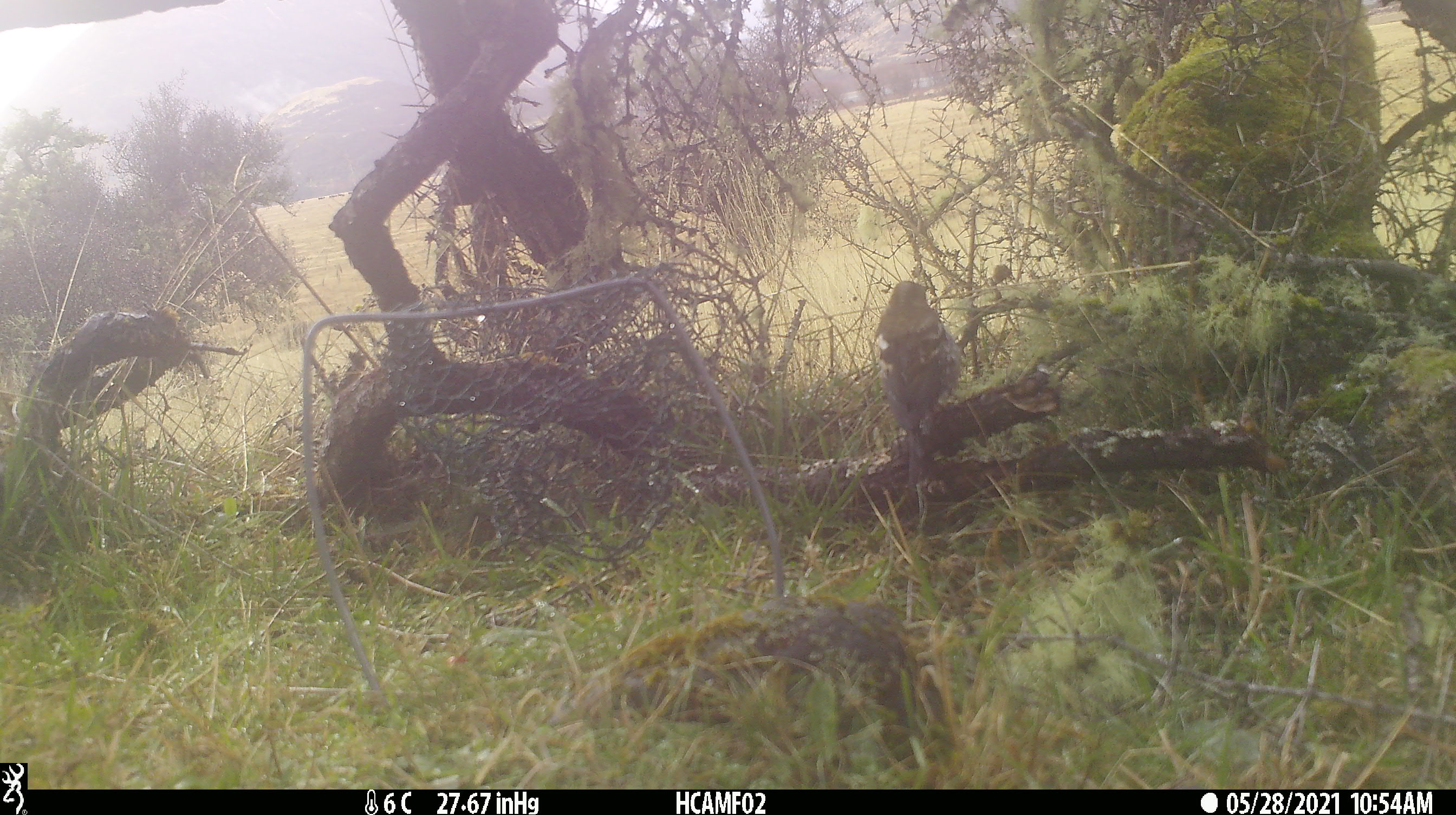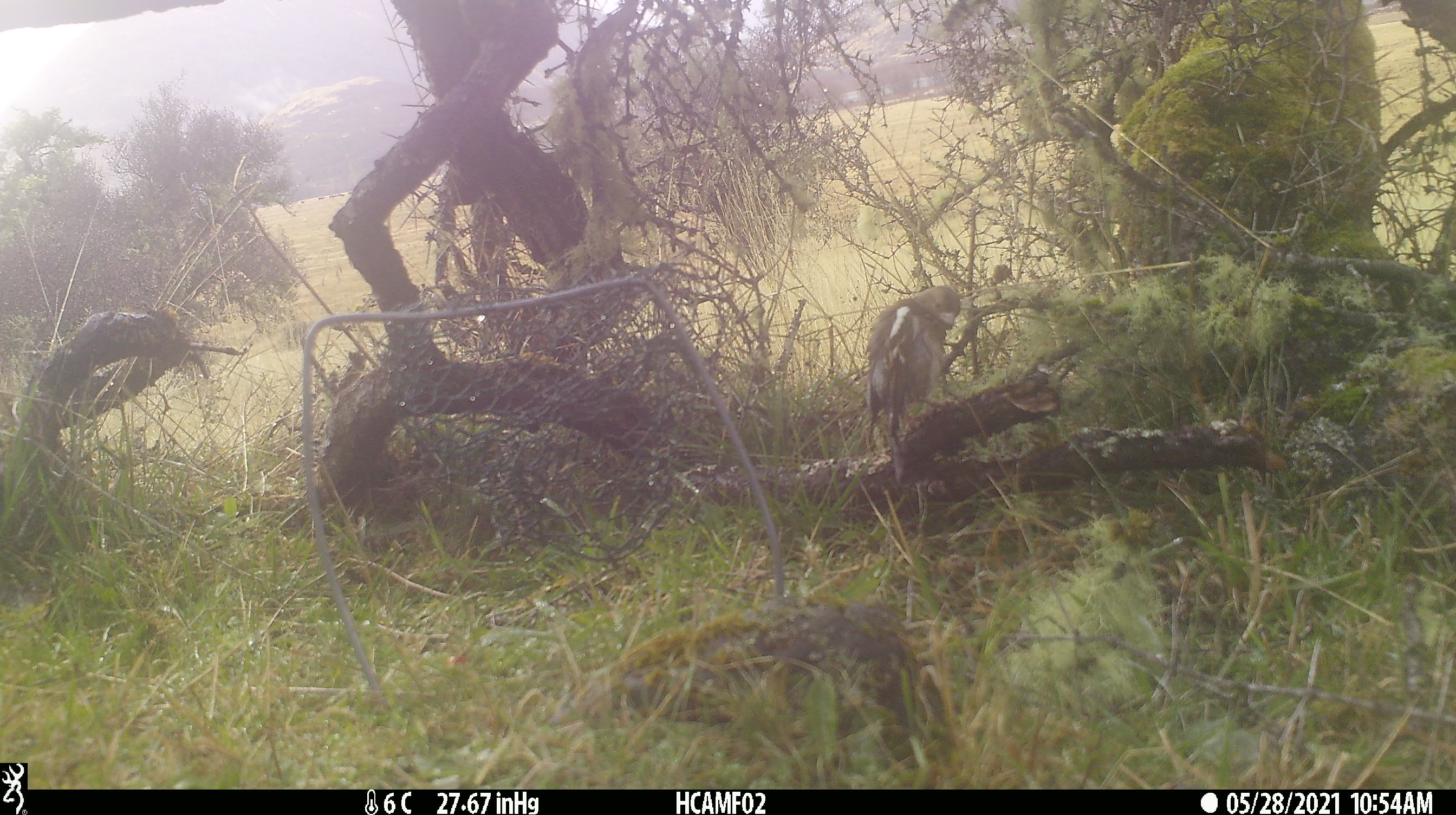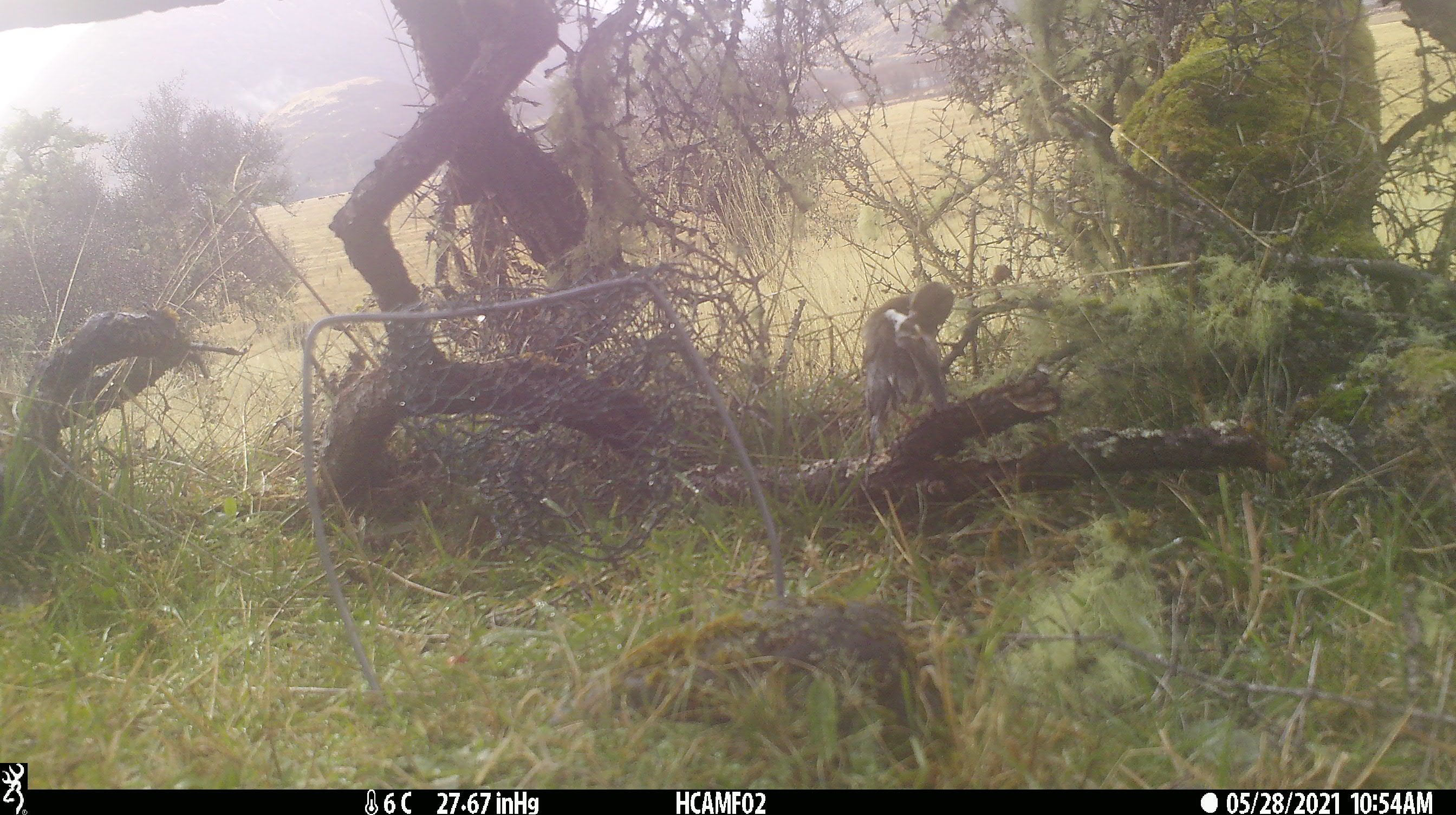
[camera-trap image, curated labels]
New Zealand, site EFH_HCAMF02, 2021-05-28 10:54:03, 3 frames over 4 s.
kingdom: Animalia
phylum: Chordata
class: Aves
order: Passeriformes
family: Fringillidae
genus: Fringilla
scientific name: Fringilla coelebs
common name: common chaffinch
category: chaffinch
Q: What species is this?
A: Chaffinch (common chaffinch) (Fringilla coelebs).